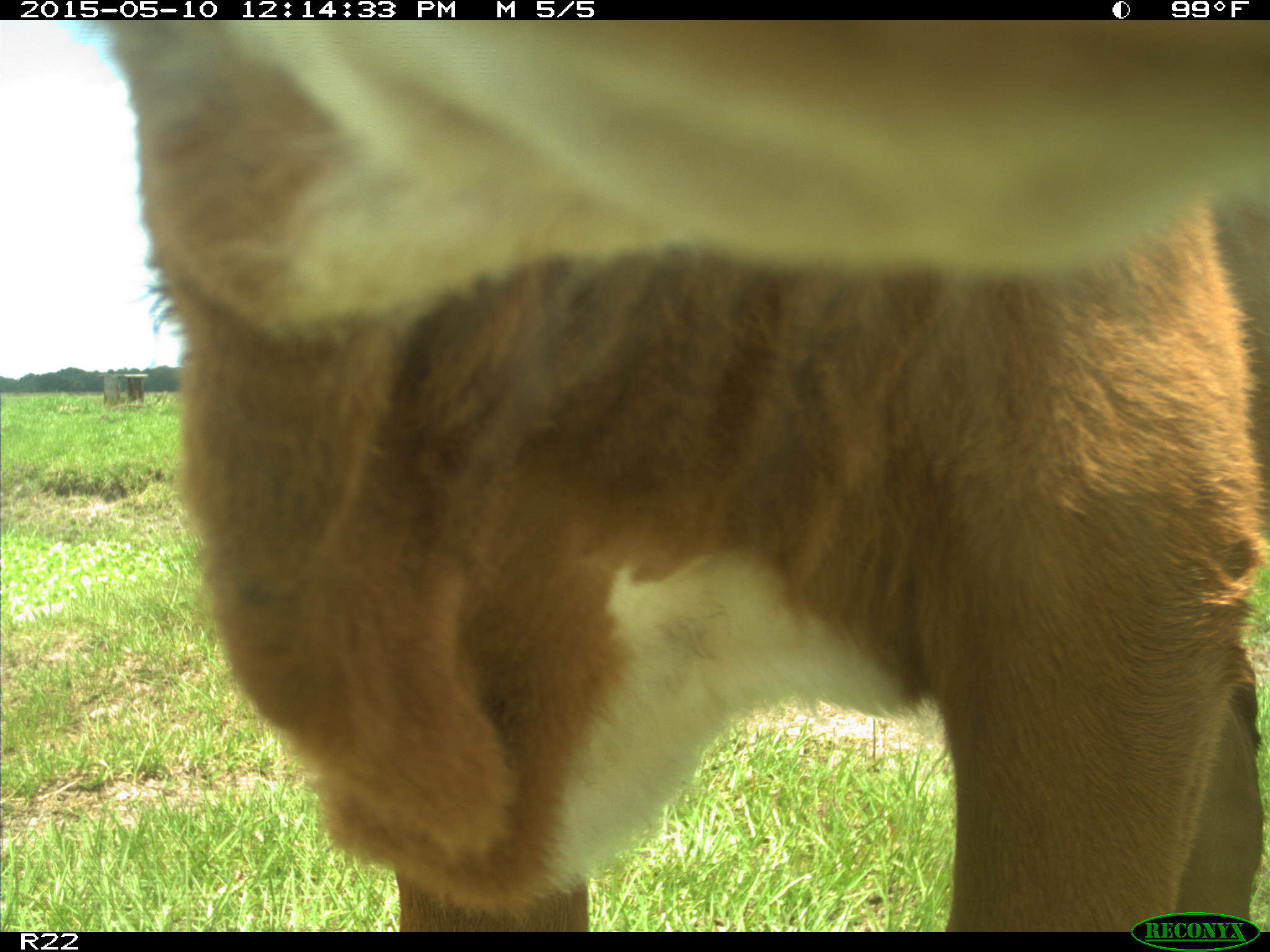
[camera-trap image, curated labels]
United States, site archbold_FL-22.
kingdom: Animalia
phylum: Chordata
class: Mammalia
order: Artiodactyla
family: Bovidae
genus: Bos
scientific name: Bos taurus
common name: domestic cow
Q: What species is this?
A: Bos taurus (domestic cow).